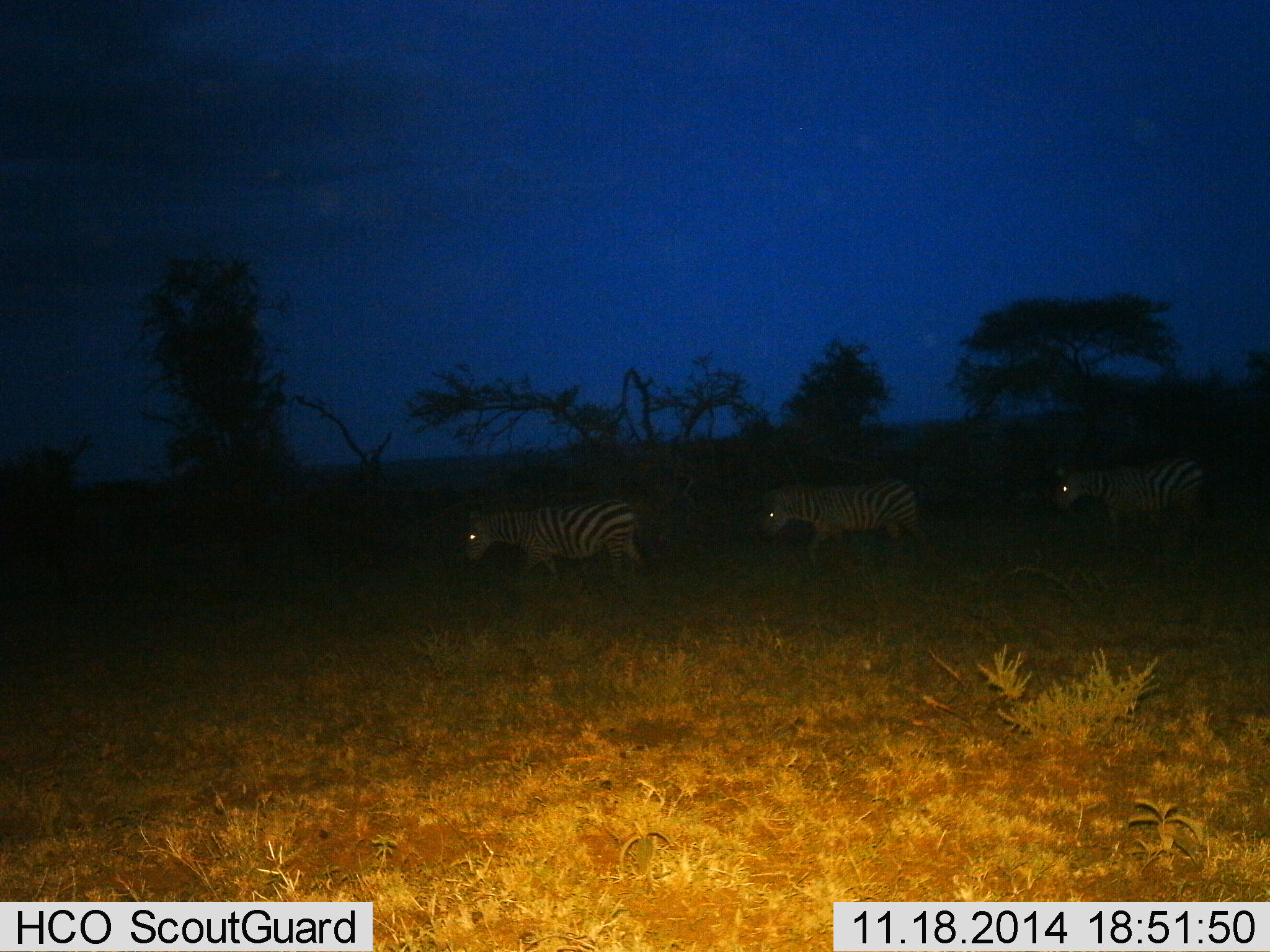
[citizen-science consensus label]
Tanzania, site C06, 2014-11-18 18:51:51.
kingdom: Animalia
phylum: Chordata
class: Mammalia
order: Perissodactyla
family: Equidae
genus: Equus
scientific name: Equus quagga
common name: plains zebra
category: zebra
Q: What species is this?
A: Zebra (plains zebra) (Equus quagga).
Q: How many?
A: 3.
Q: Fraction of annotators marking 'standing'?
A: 10%.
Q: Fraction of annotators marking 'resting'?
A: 0%.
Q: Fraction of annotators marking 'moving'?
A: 100%.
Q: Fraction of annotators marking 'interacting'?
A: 0%.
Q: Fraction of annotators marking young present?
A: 0%.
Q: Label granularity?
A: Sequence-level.